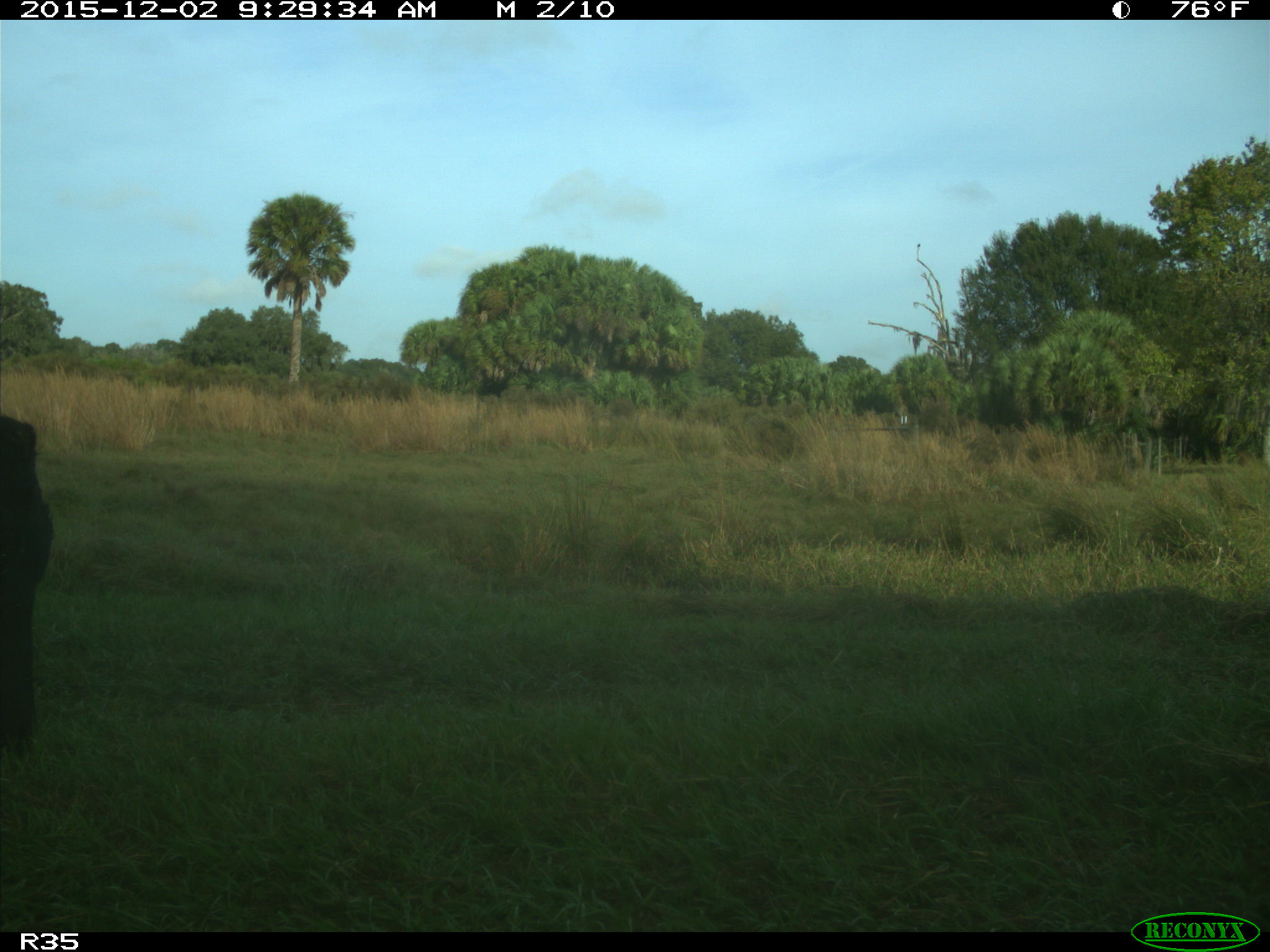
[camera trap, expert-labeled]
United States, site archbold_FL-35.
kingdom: Animalia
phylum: Chordata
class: Mammalia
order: Artiodactyla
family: Bovidae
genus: Bos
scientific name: Bos taurus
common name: domestic cow